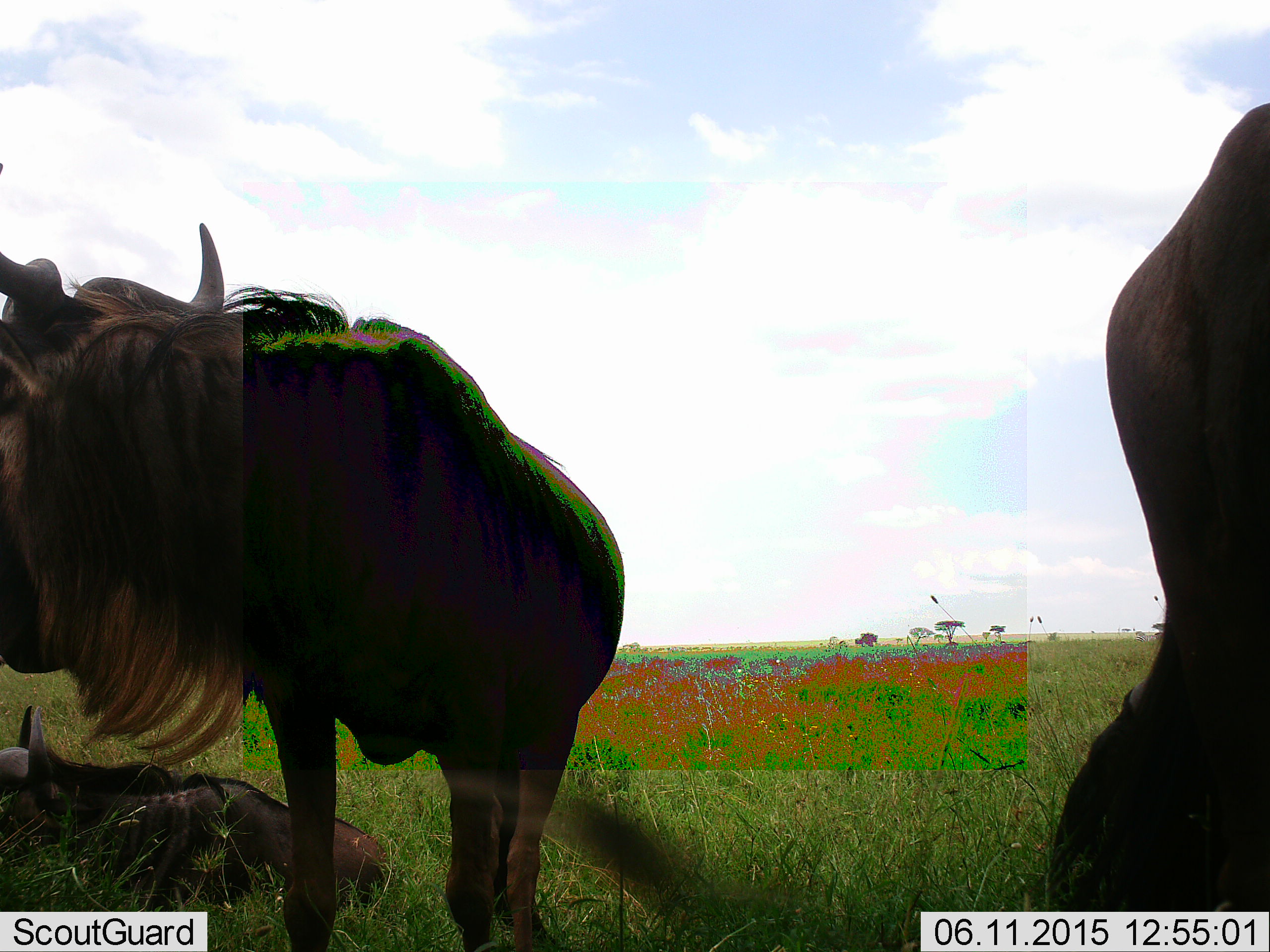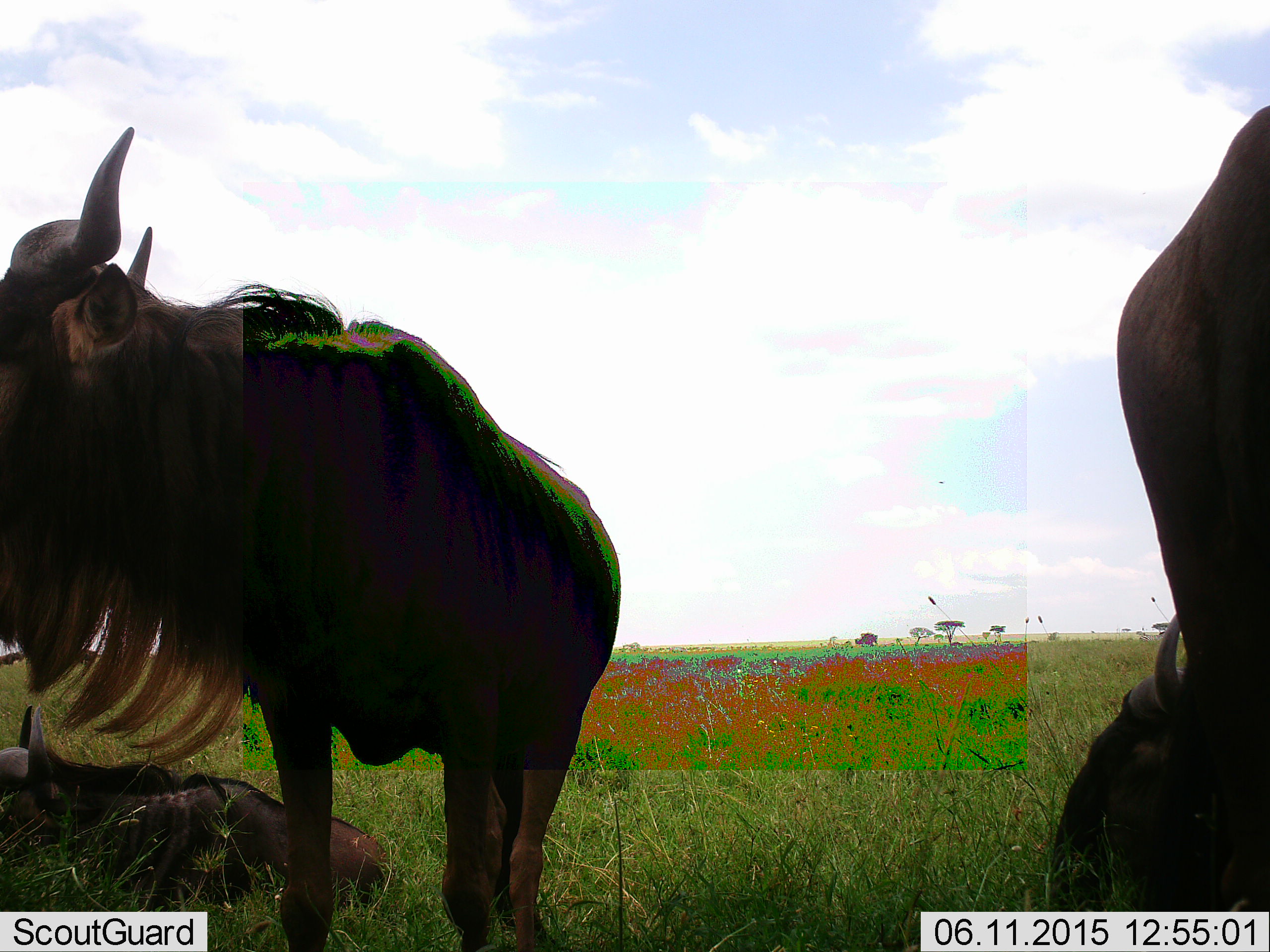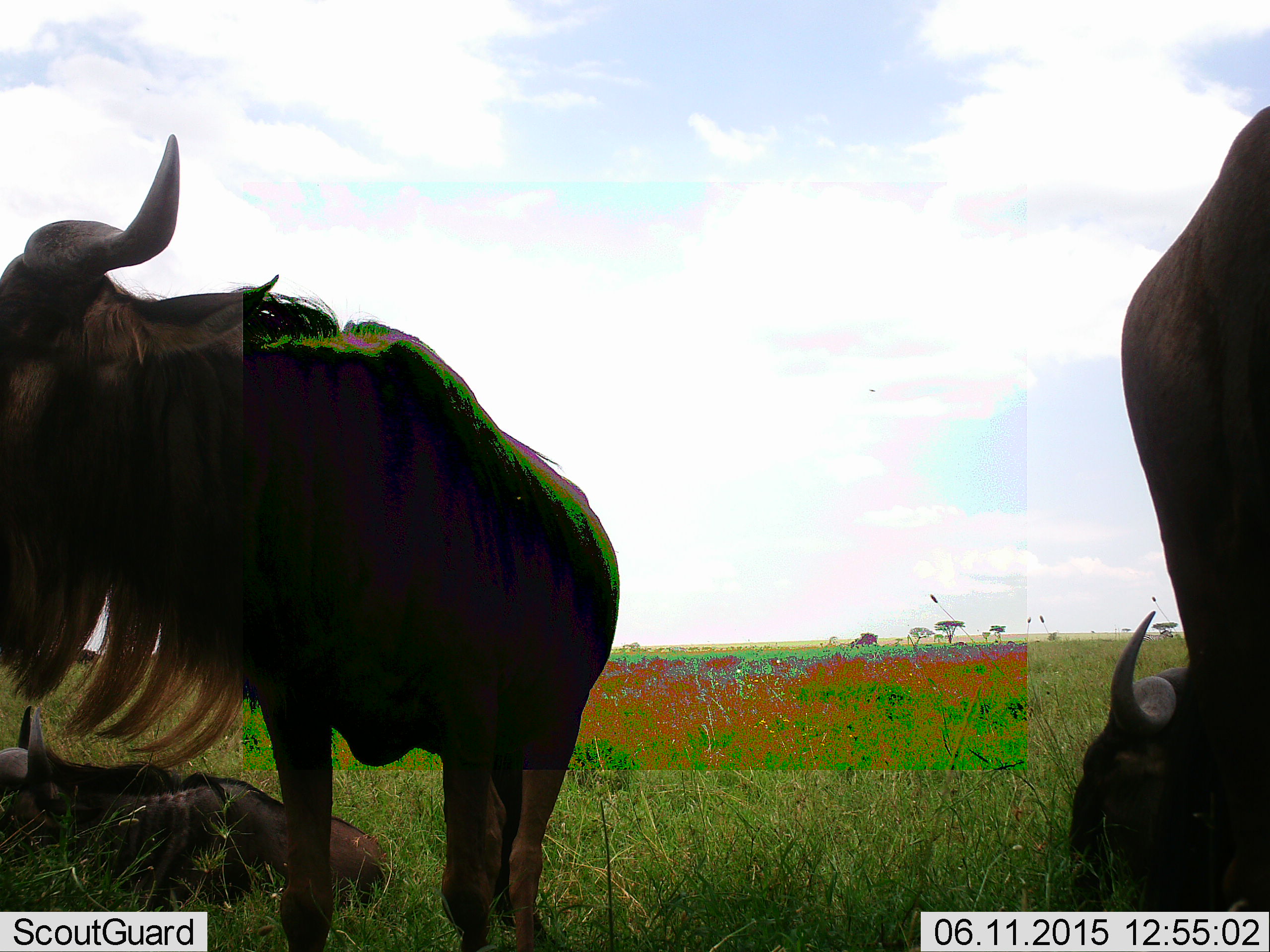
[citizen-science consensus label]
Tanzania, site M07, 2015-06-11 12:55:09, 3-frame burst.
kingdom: Animalia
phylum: Chordata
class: Mammalia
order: Artiodactyla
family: Bovidae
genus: Connochaetes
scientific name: Connochaetes taurinus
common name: blue wildebeest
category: wildebeest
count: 3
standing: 80%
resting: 90%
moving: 0%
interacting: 0%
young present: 0%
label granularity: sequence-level